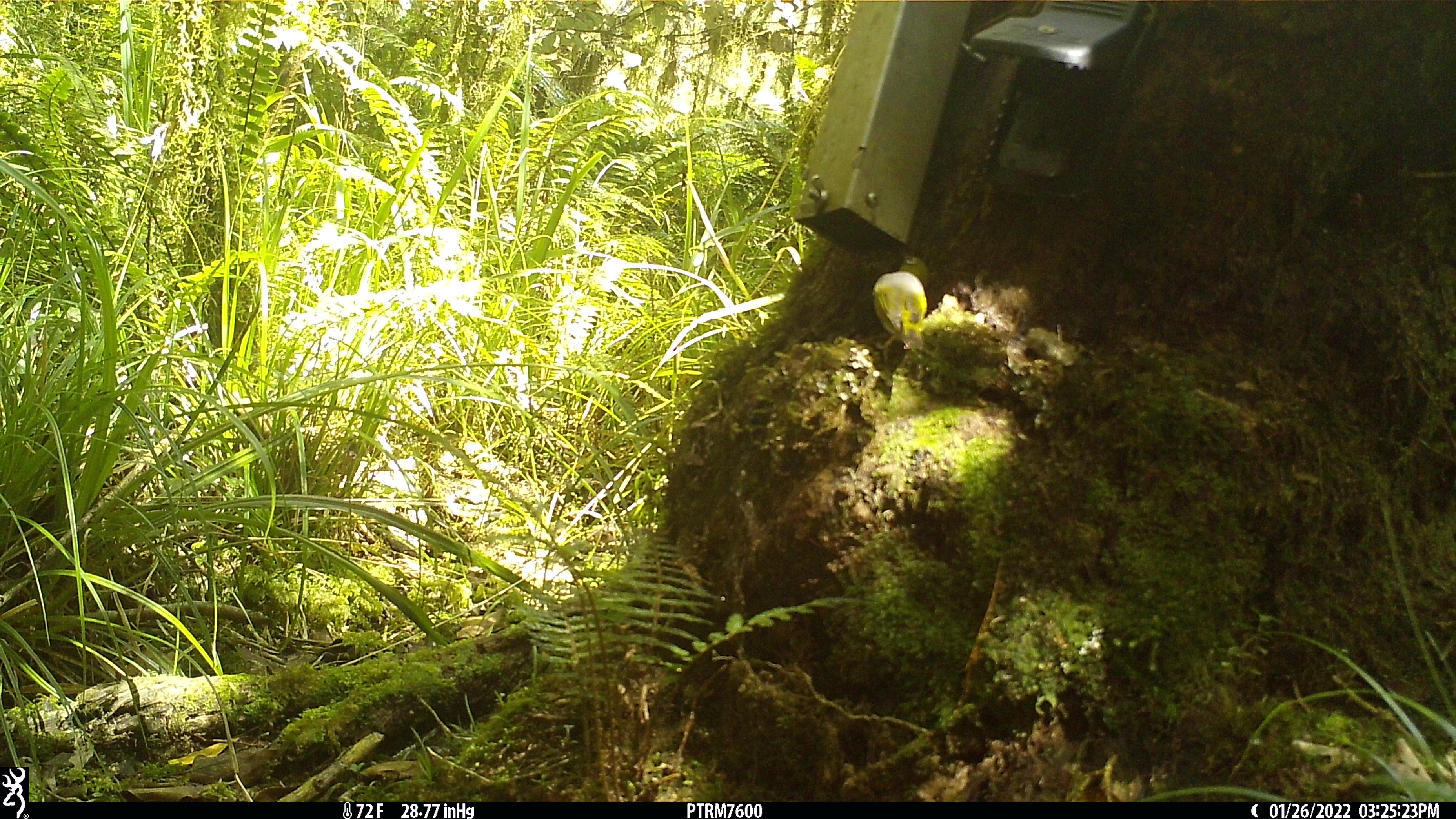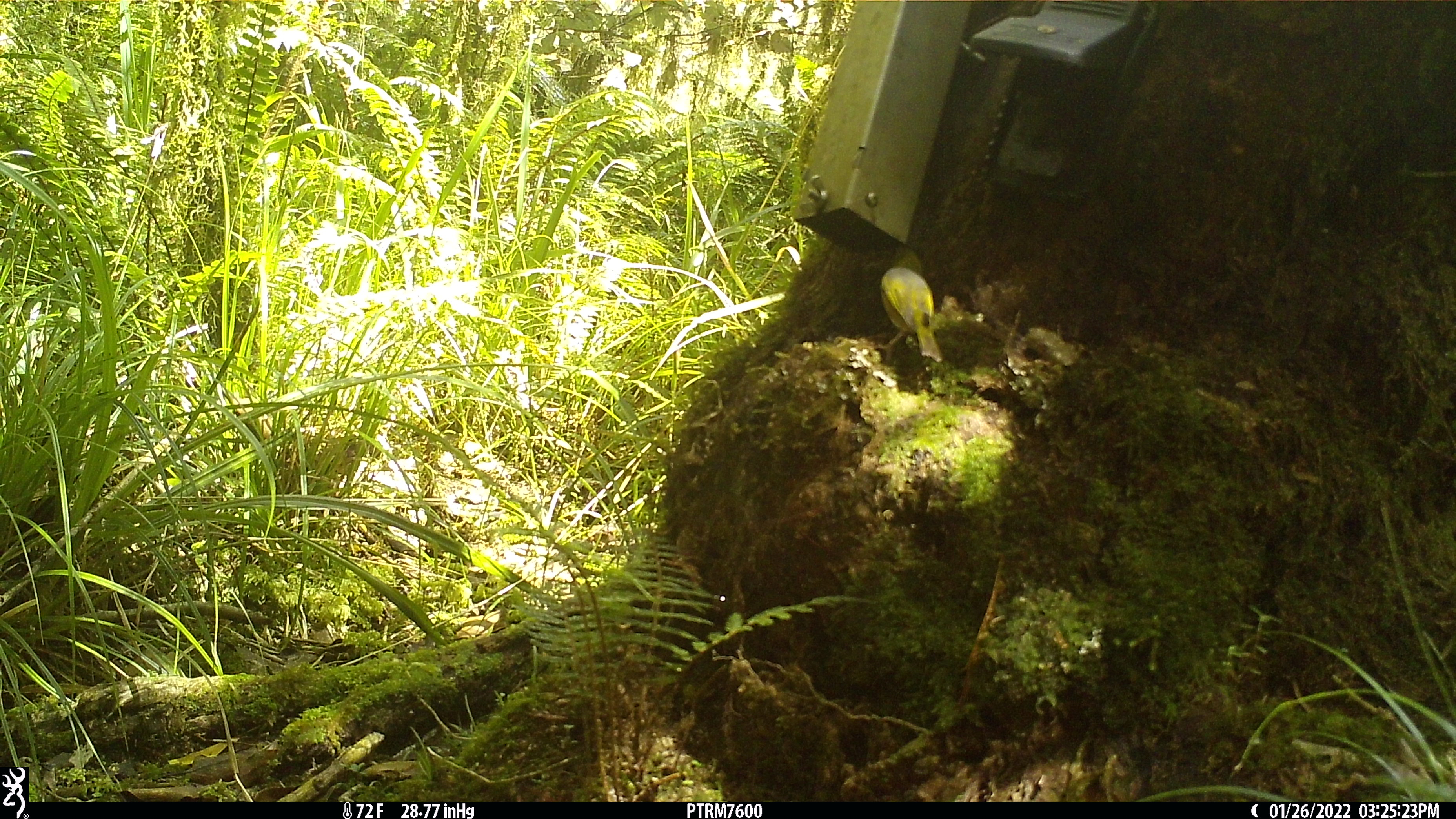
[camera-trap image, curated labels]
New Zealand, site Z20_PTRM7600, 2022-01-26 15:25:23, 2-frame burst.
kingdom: Animalia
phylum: Chordata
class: Aves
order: Passeriformes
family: Zosteropidae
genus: Zosterops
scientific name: Zosterops lateralis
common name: silvereye